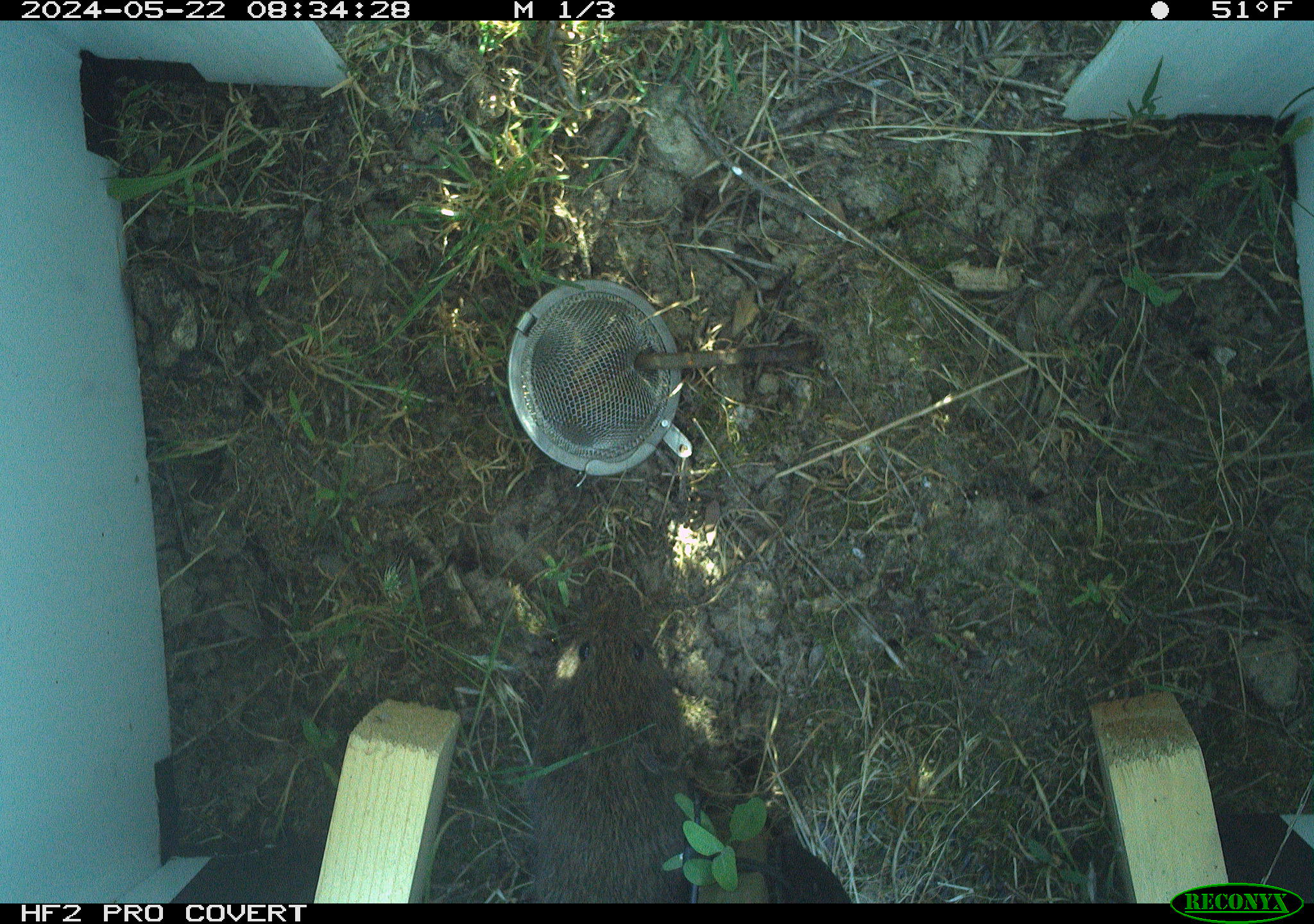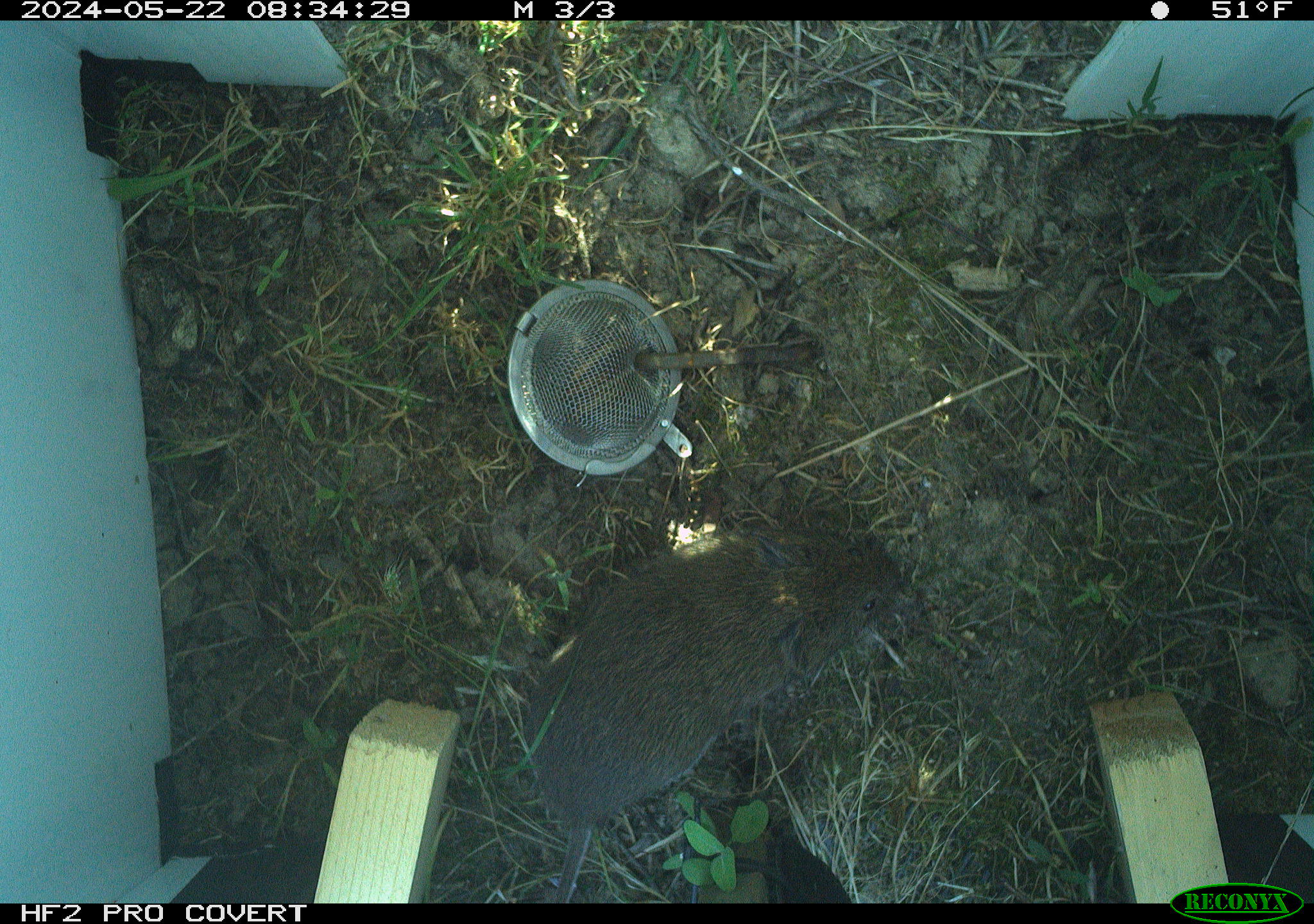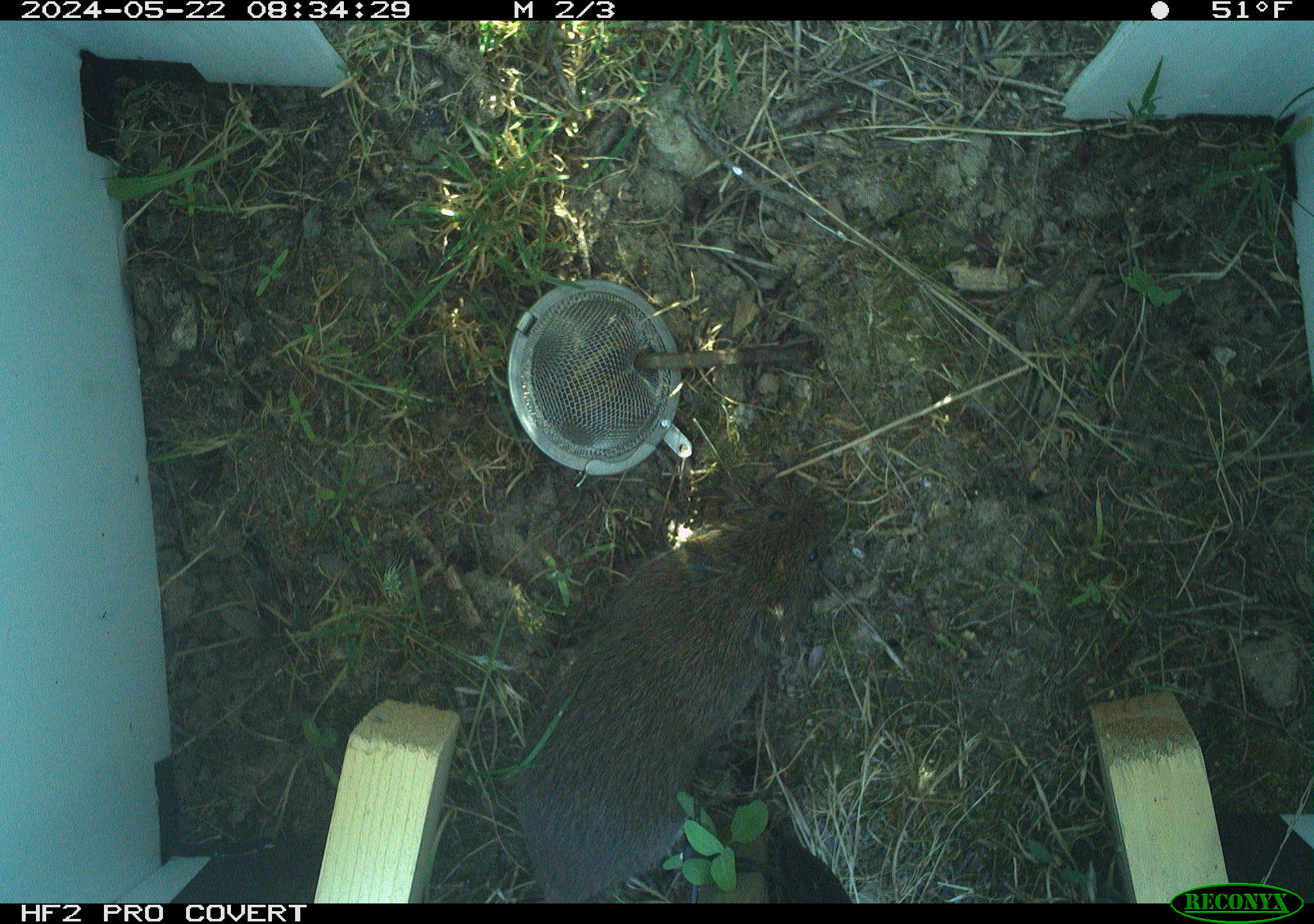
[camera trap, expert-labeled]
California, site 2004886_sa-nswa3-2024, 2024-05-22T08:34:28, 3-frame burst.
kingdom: Animalia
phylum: Chordata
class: Mammalia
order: Rodentia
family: Cricetidae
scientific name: Arvicolinae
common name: voles, lemmings, and muskrats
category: arvicolinae subfamily